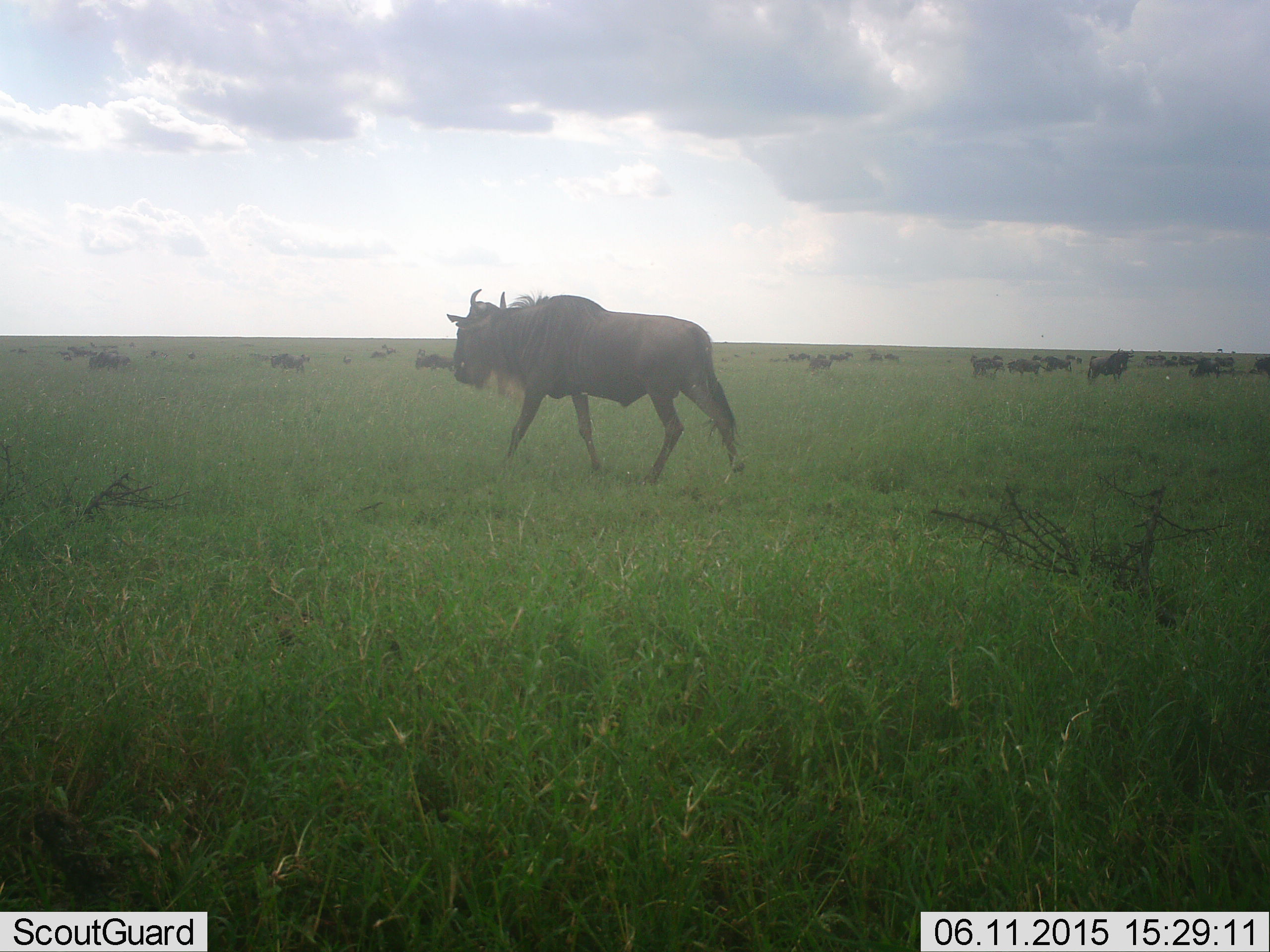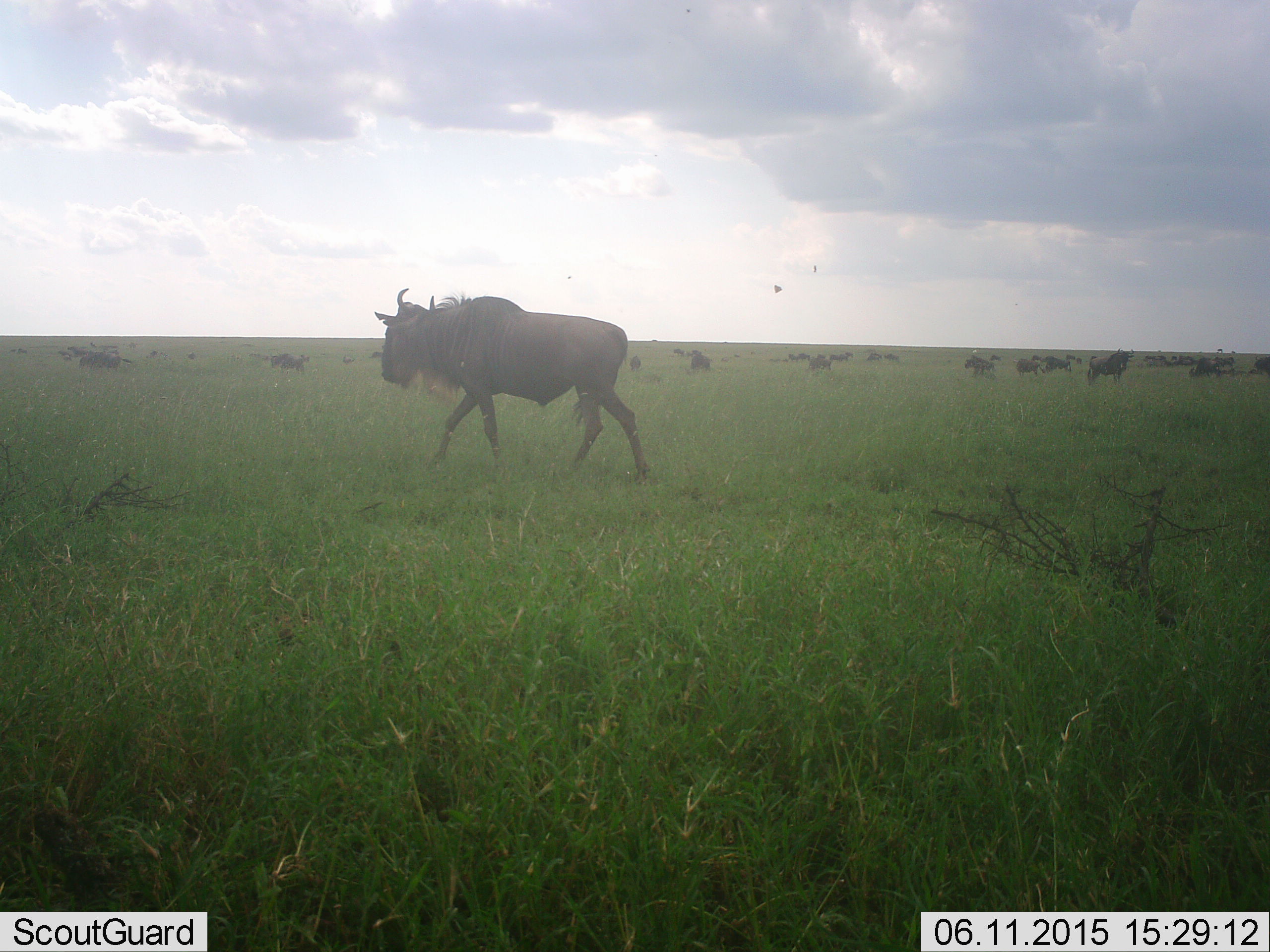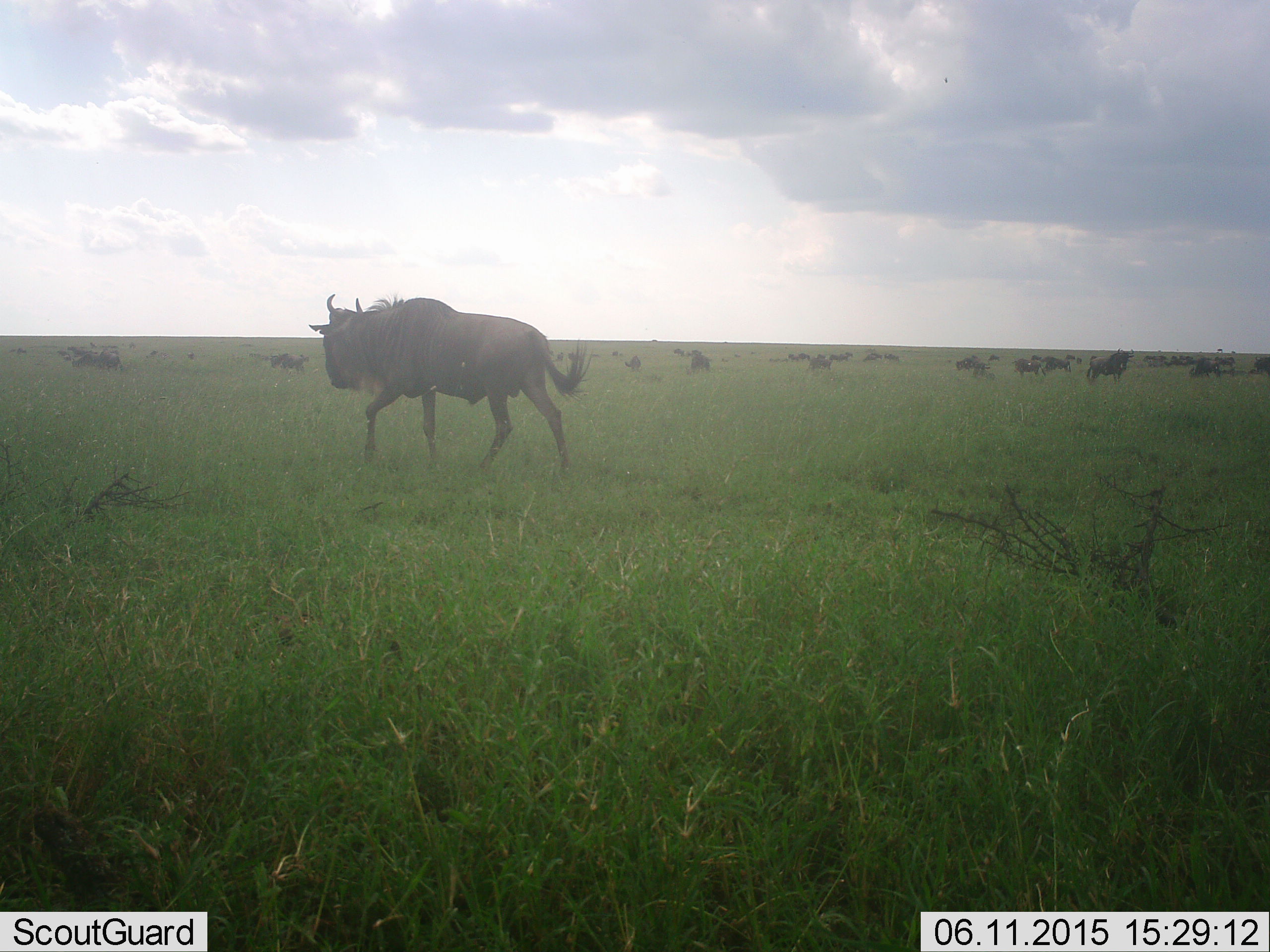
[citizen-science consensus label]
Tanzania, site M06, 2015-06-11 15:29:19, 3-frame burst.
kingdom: Animalia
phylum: Chordata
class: Mammalia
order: Artiodactyla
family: Bovidae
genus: Connochaetes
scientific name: Connochaetes taurinus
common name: blue wildebeest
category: wildebeest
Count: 11-50.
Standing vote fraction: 30%.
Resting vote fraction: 0%.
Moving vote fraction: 100%.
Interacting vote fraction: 0%.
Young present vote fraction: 0%.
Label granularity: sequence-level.